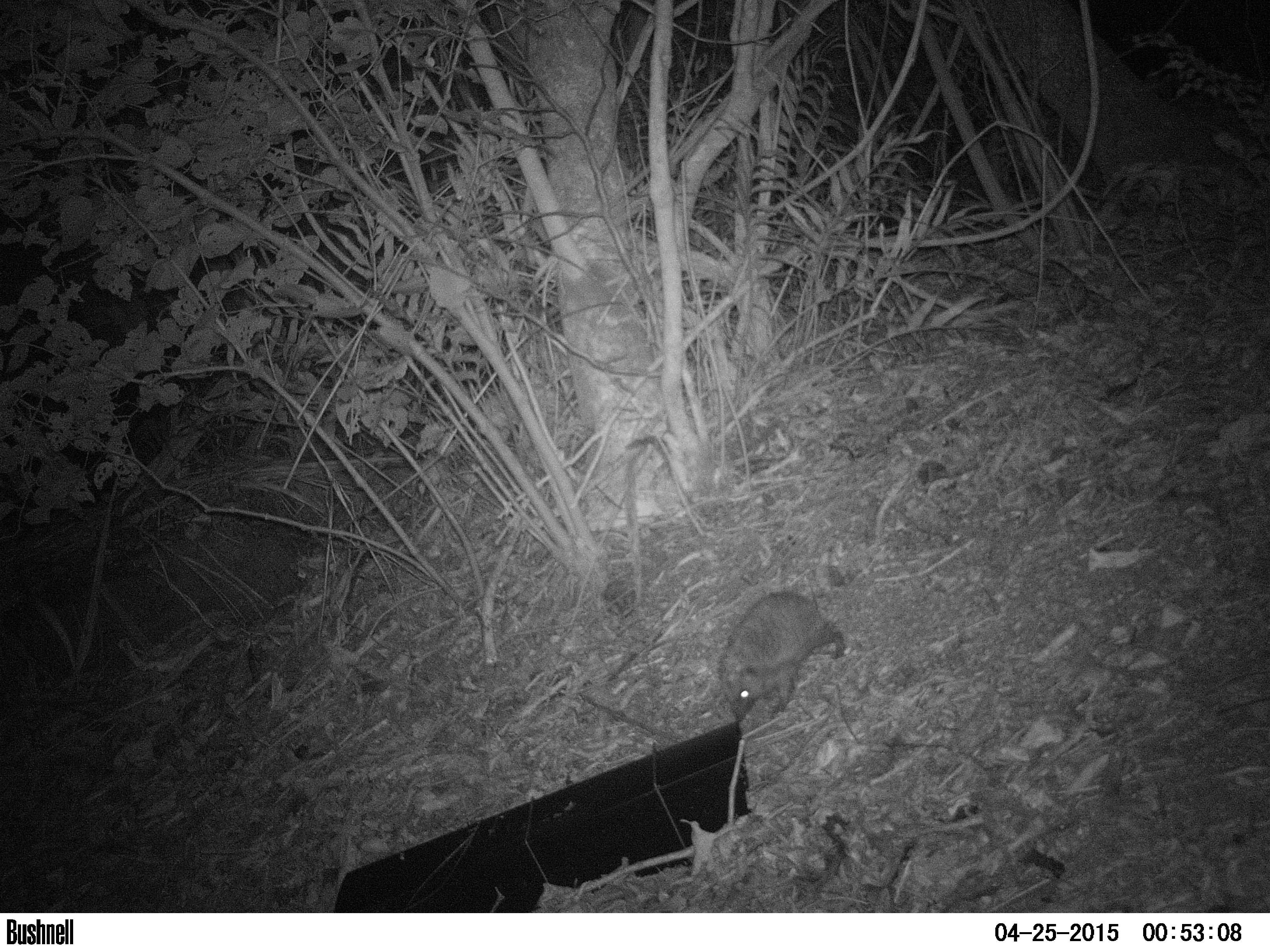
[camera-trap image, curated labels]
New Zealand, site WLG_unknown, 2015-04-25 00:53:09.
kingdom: Animalia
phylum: Chordata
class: Mammalia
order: Eulipotyphla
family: Erinaceidae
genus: Erinaceus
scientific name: Erinaceus europaeus europaeus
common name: european hedgehog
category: hedgehog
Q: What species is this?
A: Hedgehog (european hedgehog) (Erinaceus europaeus europaeus).